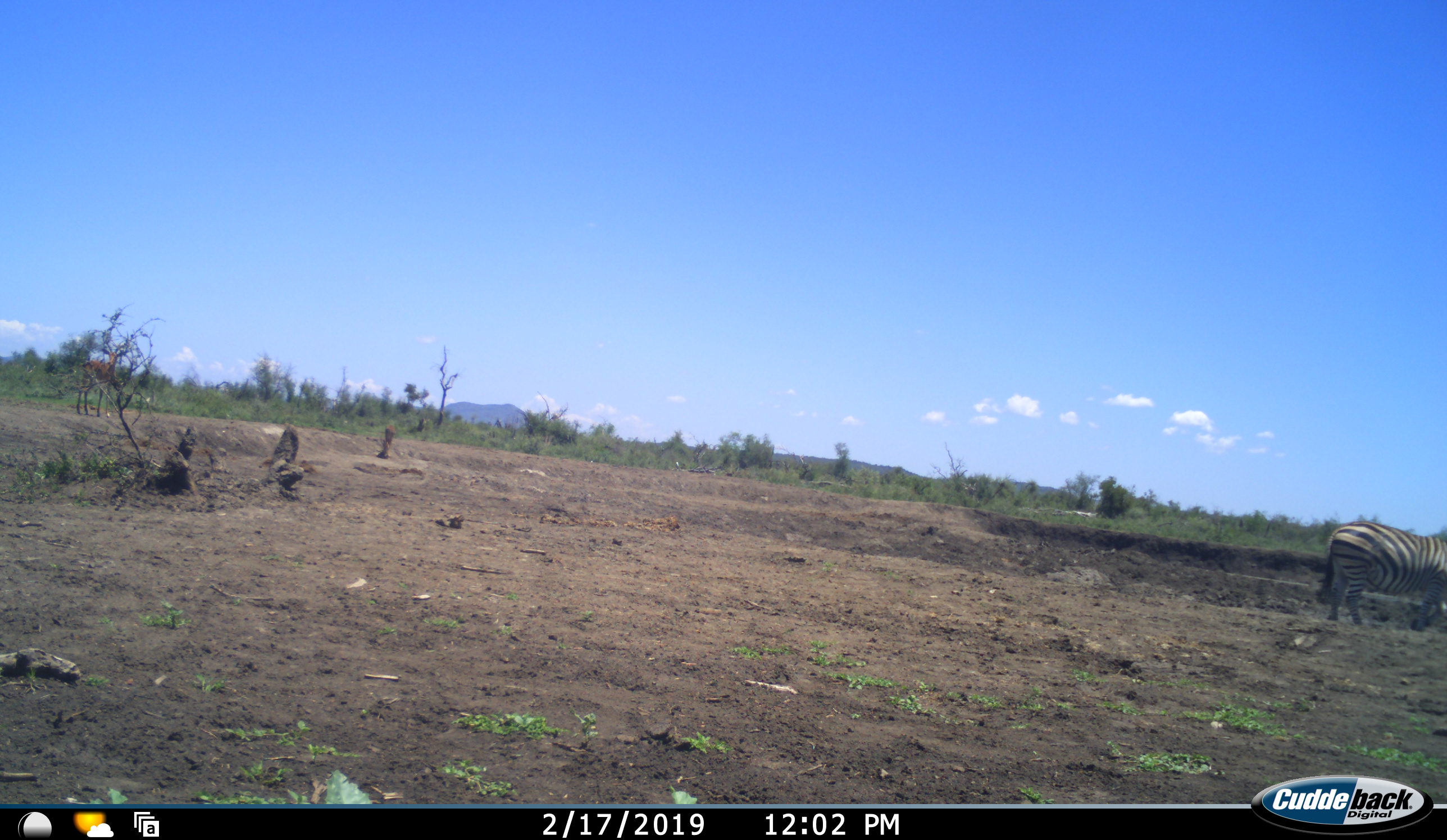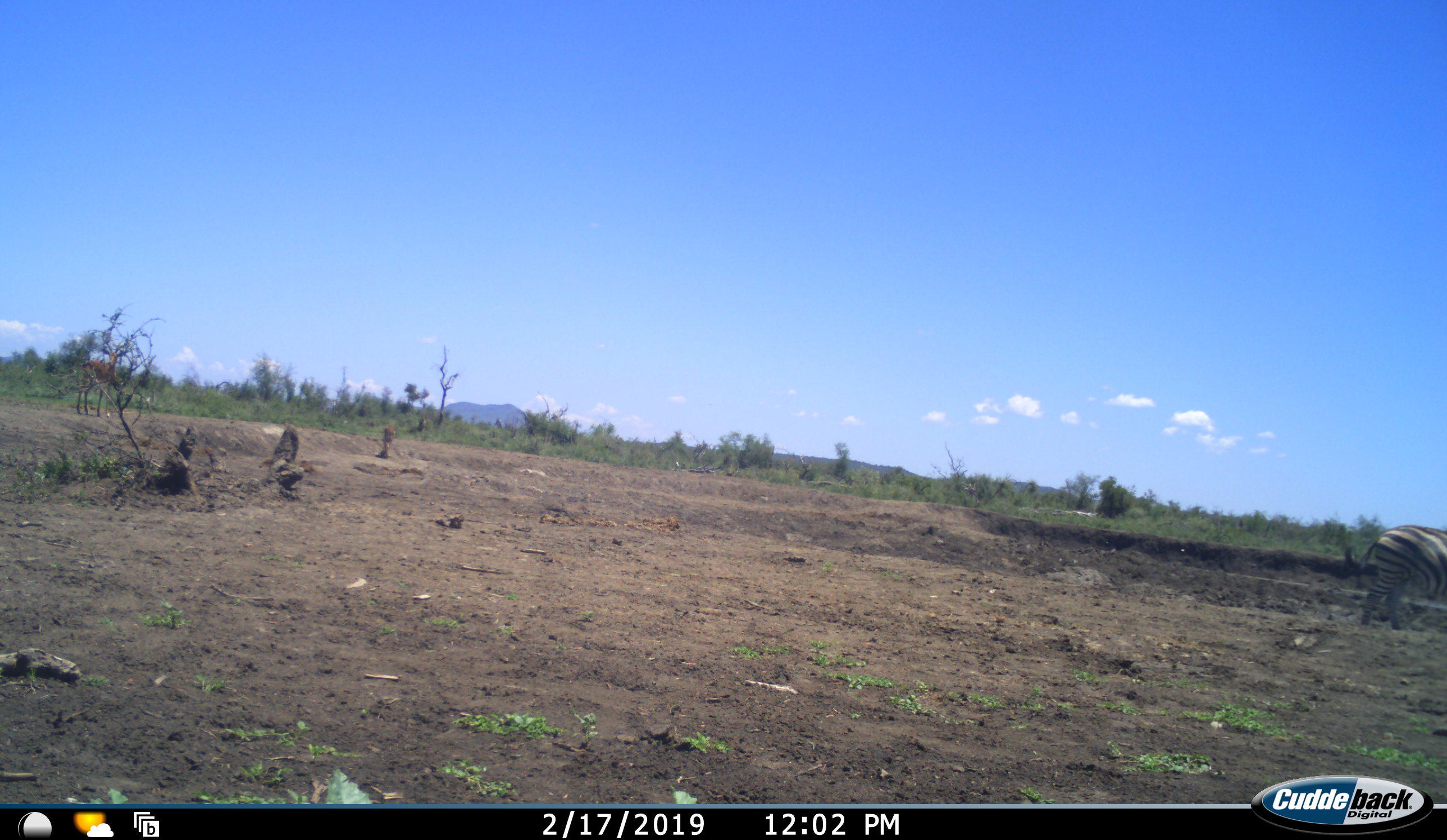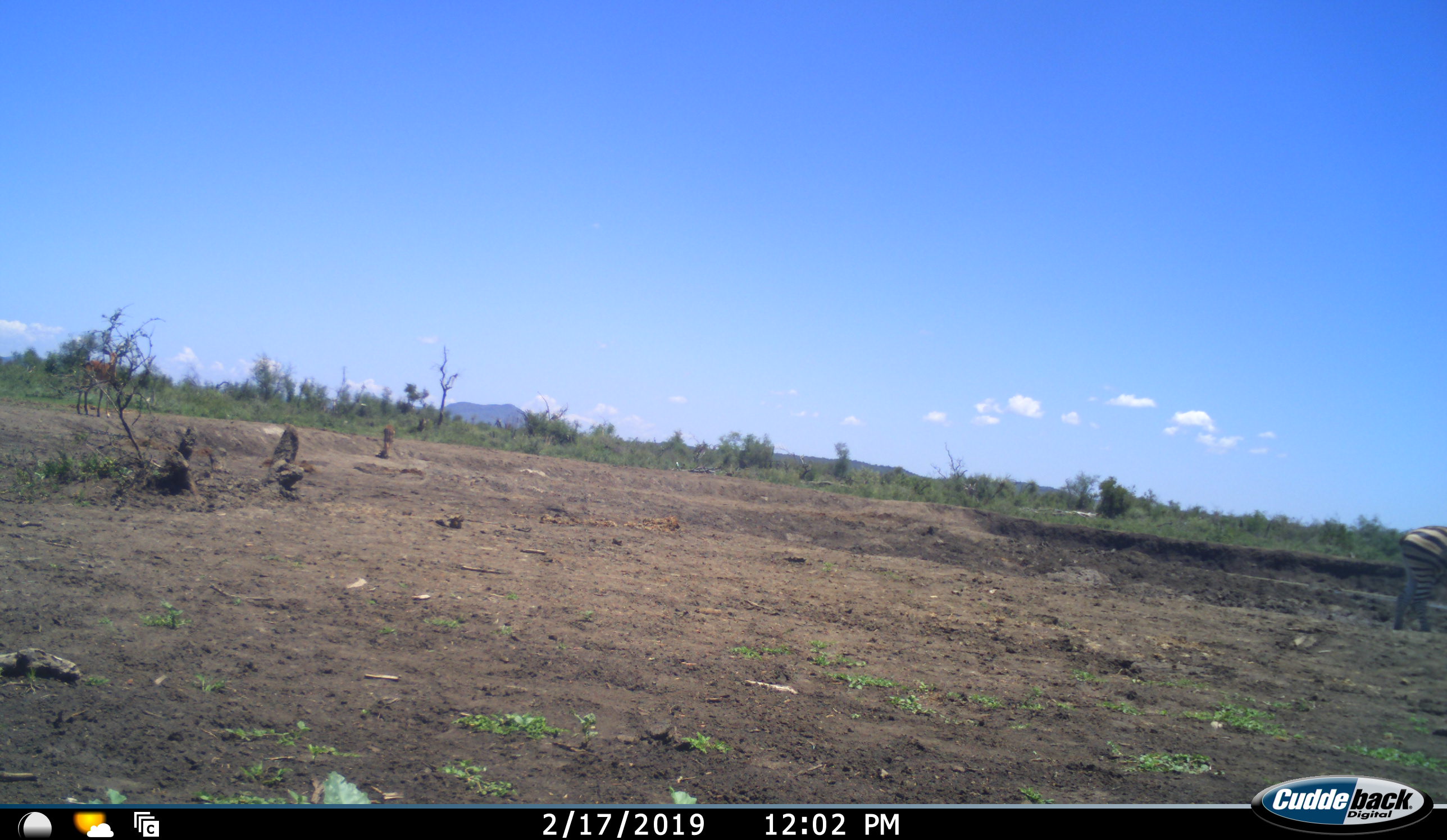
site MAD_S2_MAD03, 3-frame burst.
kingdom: Animalia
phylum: Chordata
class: Mammalia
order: Perissodactyla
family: Equidae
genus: Equus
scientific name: Equus quagga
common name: plains zebra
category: zebraplains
Zebraplains (plains zebra) (Equus quagga), count 1. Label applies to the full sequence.